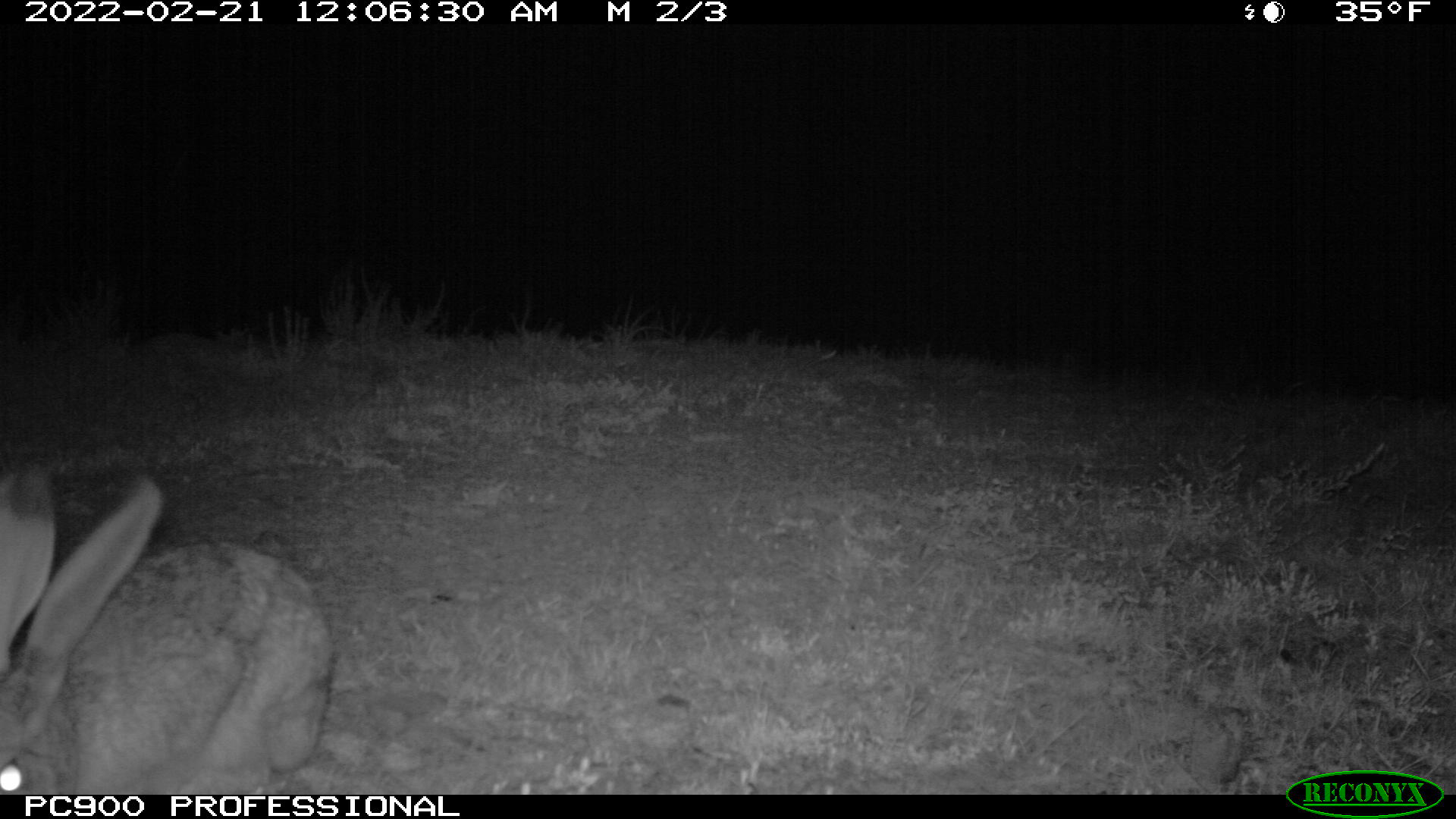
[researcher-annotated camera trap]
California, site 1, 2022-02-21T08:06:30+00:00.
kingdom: Animalia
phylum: Chordata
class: Mammalia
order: Lagomorpha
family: Leporidae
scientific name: Leporidae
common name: rabbit